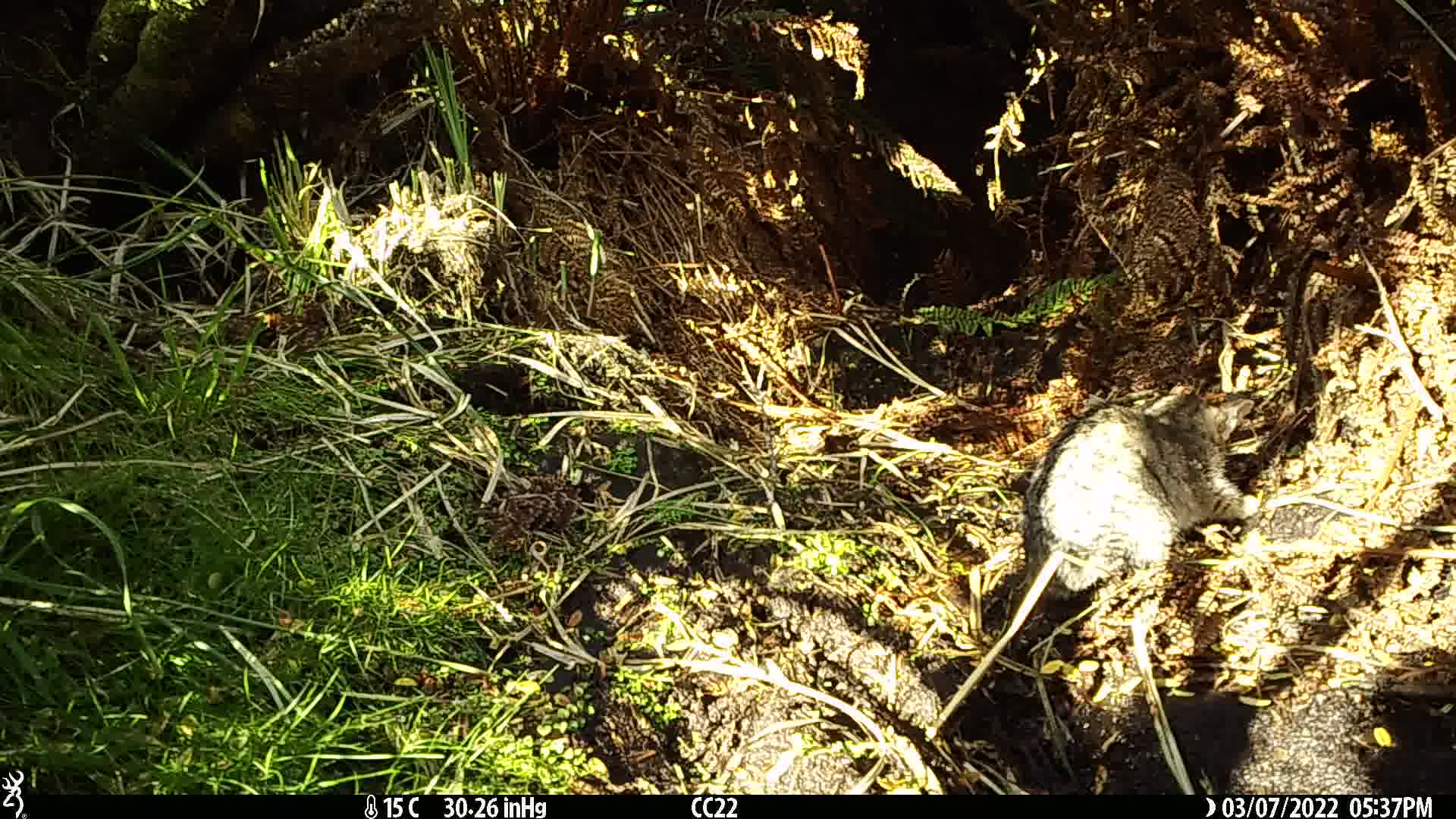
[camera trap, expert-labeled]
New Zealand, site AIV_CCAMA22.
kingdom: Animalia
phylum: Chordata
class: Mammalia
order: Carnivora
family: Felidae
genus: Felis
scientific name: Felis catus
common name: domestic cat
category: cat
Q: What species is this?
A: Cat (domestic cat) (Felis catus).